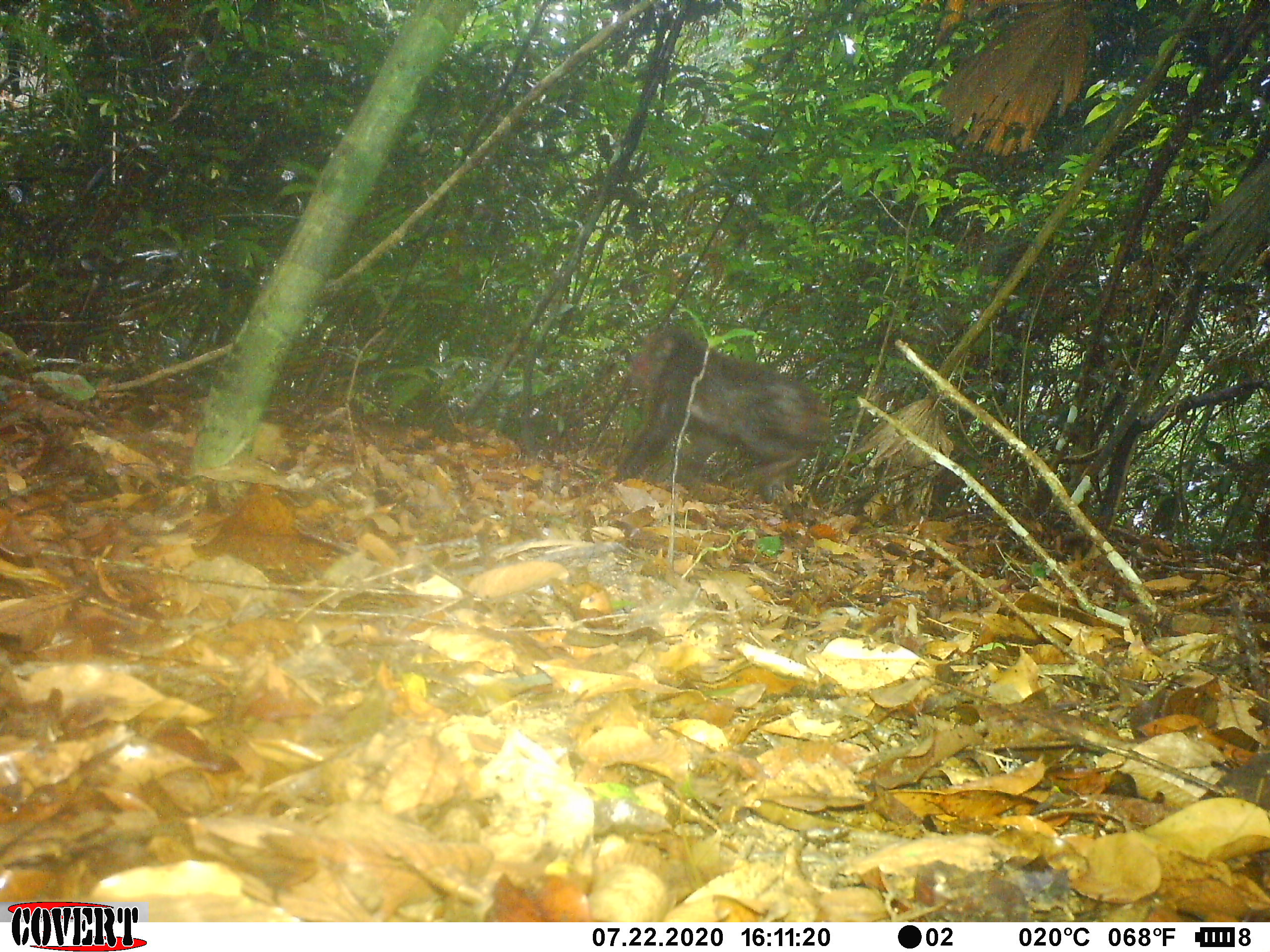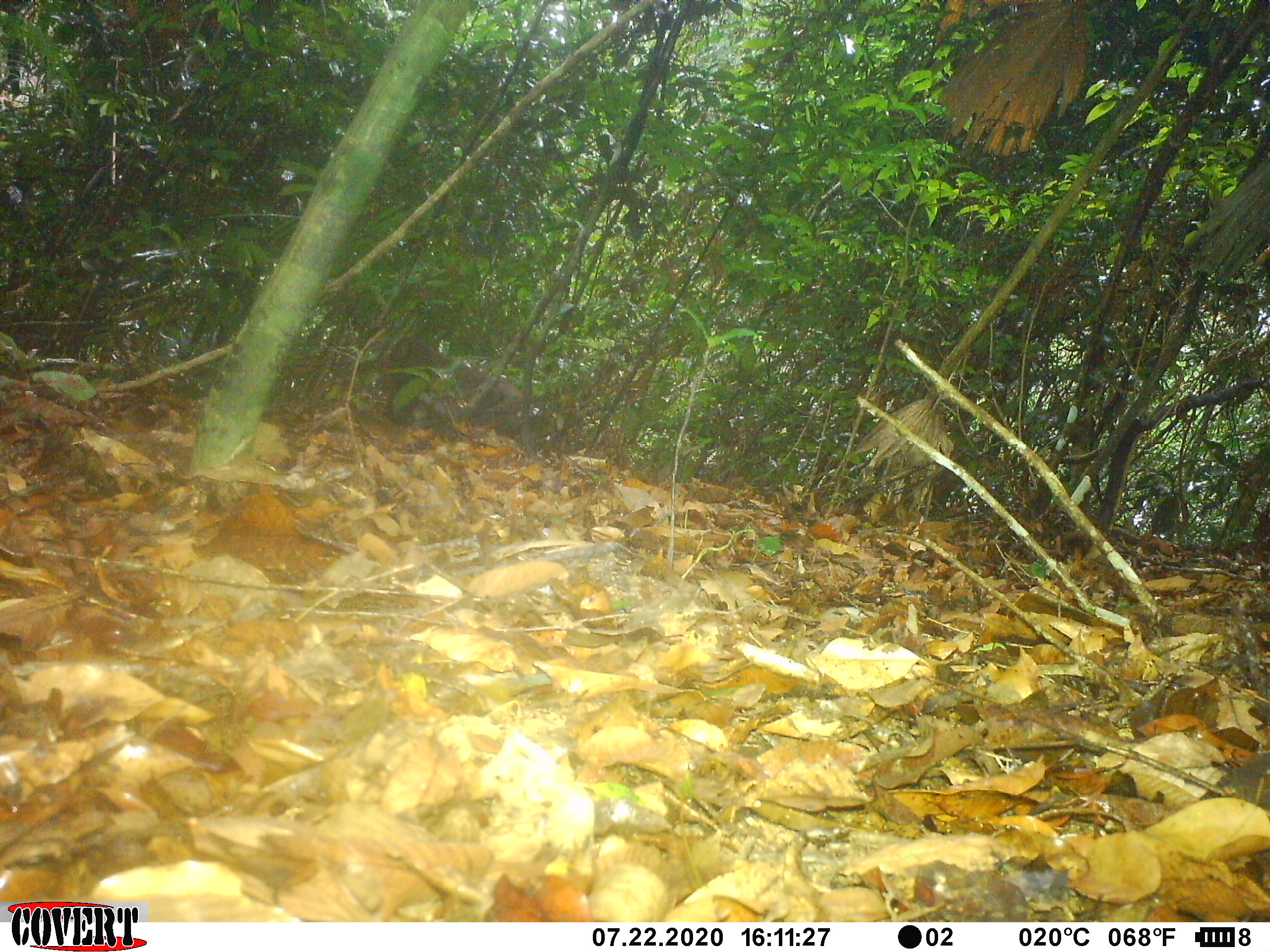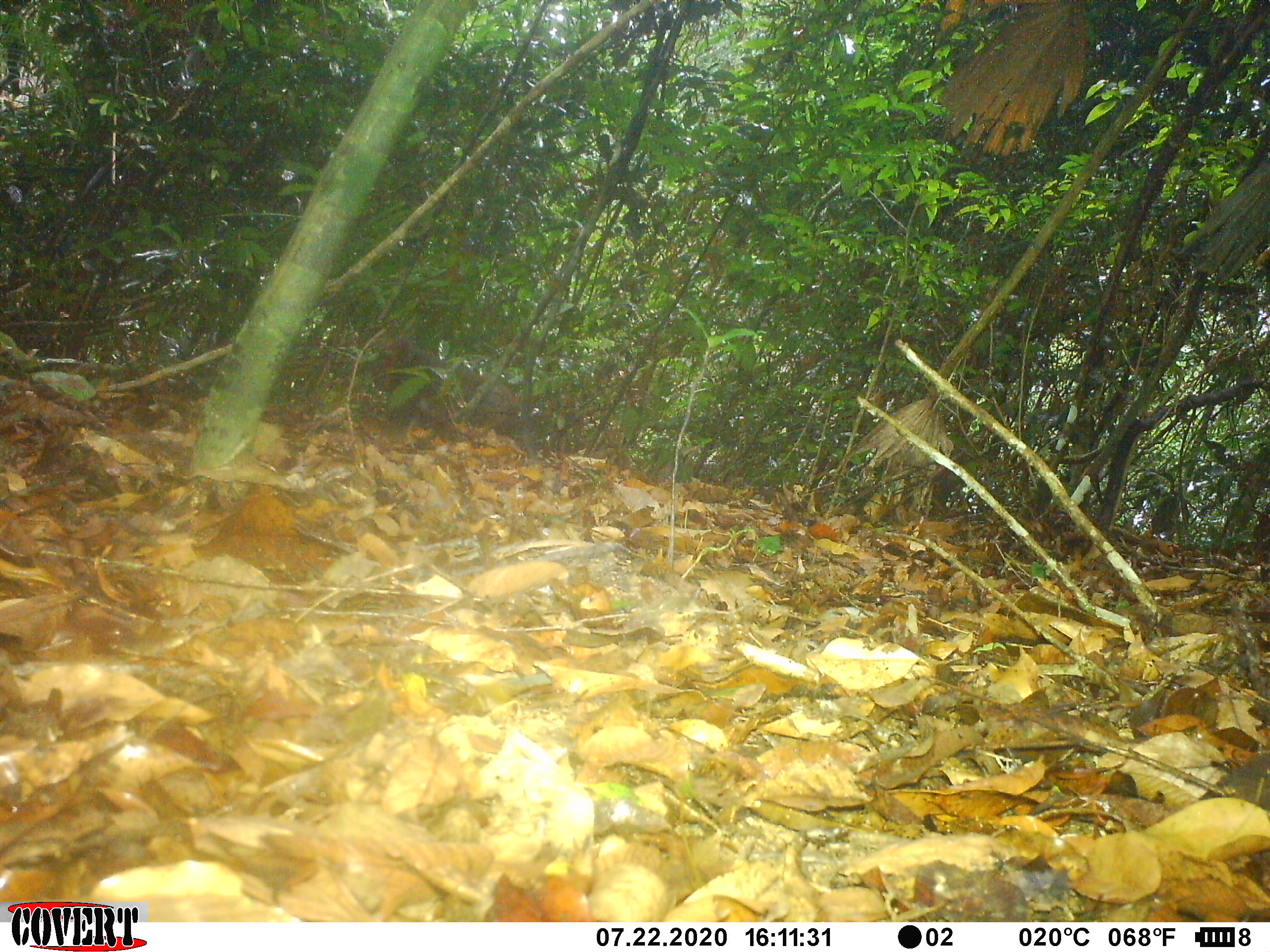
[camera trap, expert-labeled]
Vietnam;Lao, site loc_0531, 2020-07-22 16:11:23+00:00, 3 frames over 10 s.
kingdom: Animalia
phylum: Chordata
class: Mammalia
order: Primates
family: Cercopithecidae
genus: Macaca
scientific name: Macaca arctoides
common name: stump-tailed macaque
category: stump tailed macaque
Stump tailed macaque (stump-tailed macaque) (Macaca arctoides). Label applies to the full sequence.